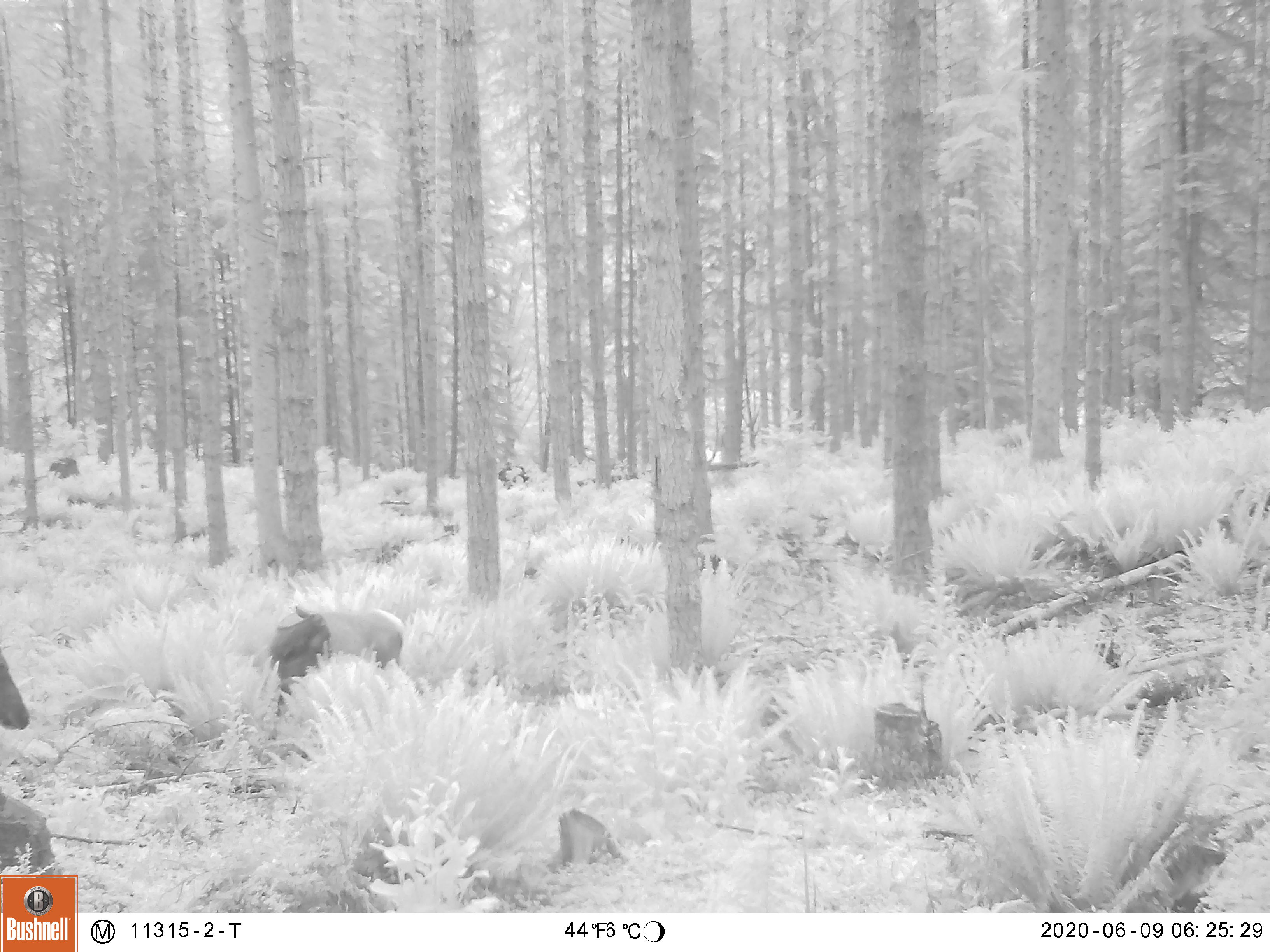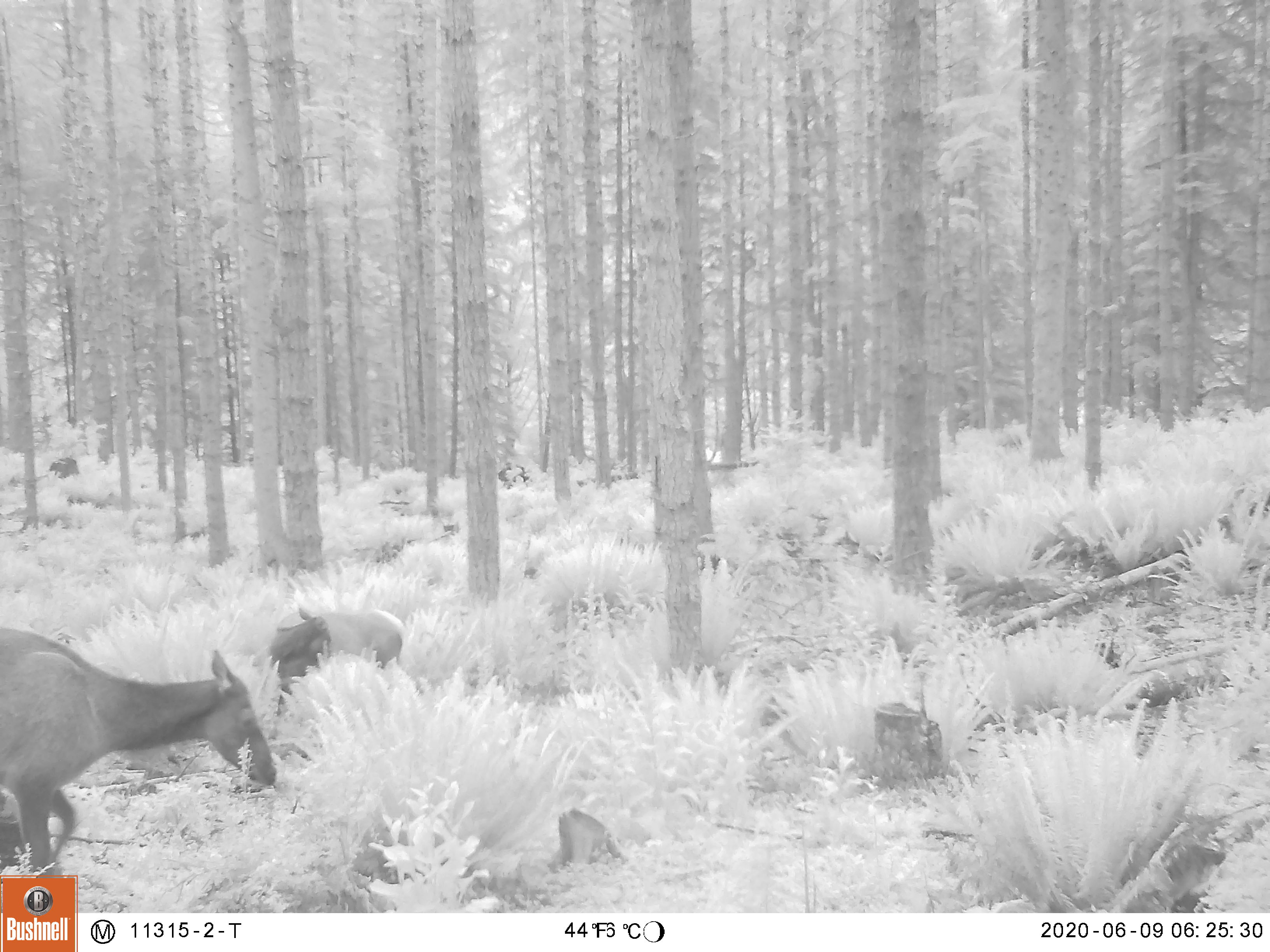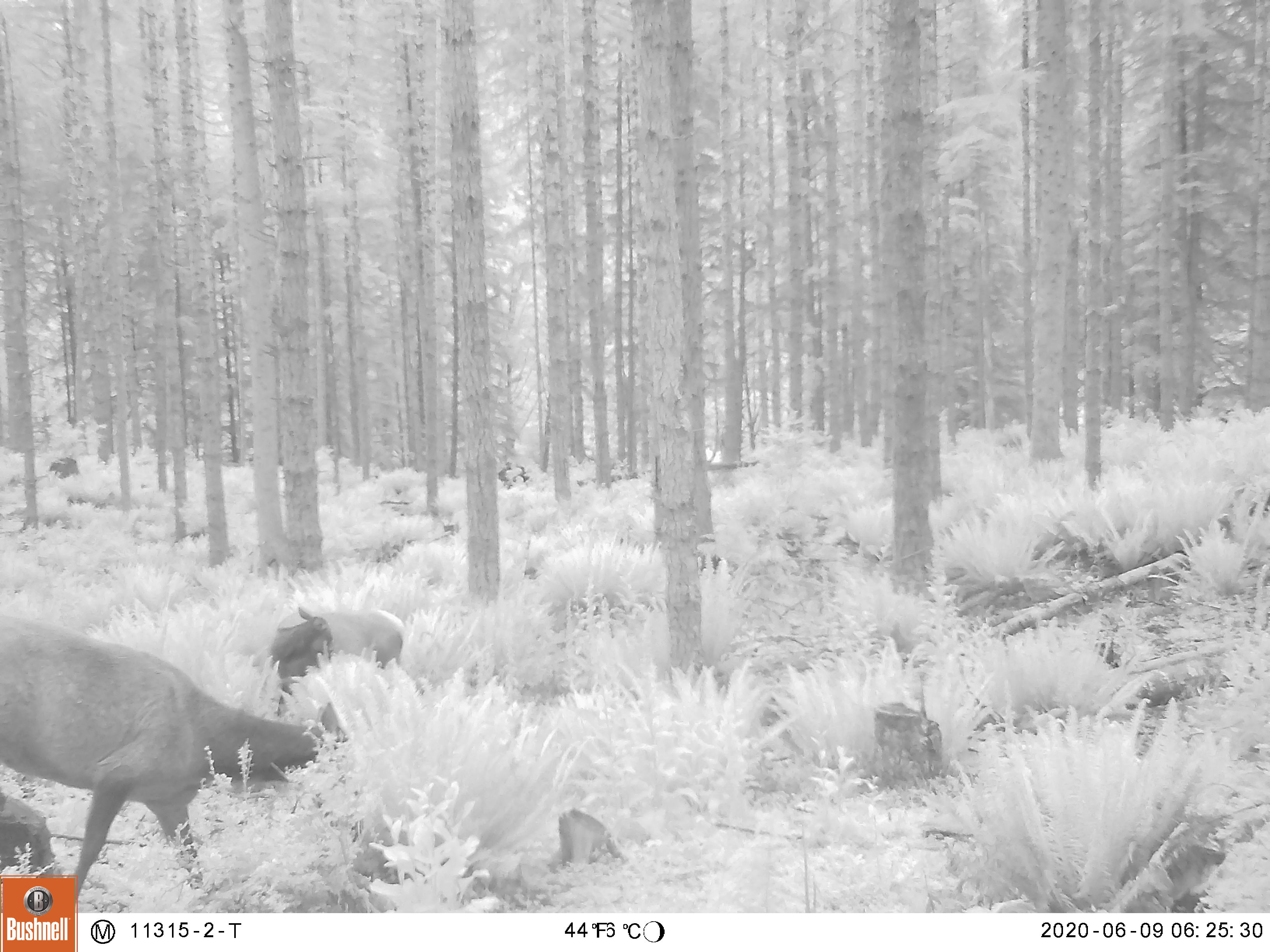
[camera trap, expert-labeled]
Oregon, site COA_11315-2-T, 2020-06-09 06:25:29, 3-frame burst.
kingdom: Animalia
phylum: Chordata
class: Mammalia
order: Artiodactyla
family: Cervidae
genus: Cervus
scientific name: Cervus canadensis roosevelti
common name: roosevelt elk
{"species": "roosevelt elk (Cervus canadensis roosevelti)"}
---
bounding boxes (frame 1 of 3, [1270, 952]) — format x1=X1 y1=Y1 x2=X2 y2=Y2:
roosevelt elk: x1=266 y1=594 x2=412 y2=721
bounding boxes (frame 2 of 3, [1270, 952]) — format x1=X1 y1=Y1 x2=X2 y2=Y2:
roosevelt elk: x1=0 y1=620 x2=283 y2=869; x1=265 y1=604 x2=408 y2=742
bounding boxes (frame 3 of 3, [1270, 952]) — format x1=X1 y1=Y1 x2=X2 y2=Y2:
roosevelt elk: x1=3 y1=607 x2=355 y2=871; x1=267 y1=604 x2=410 y2=719